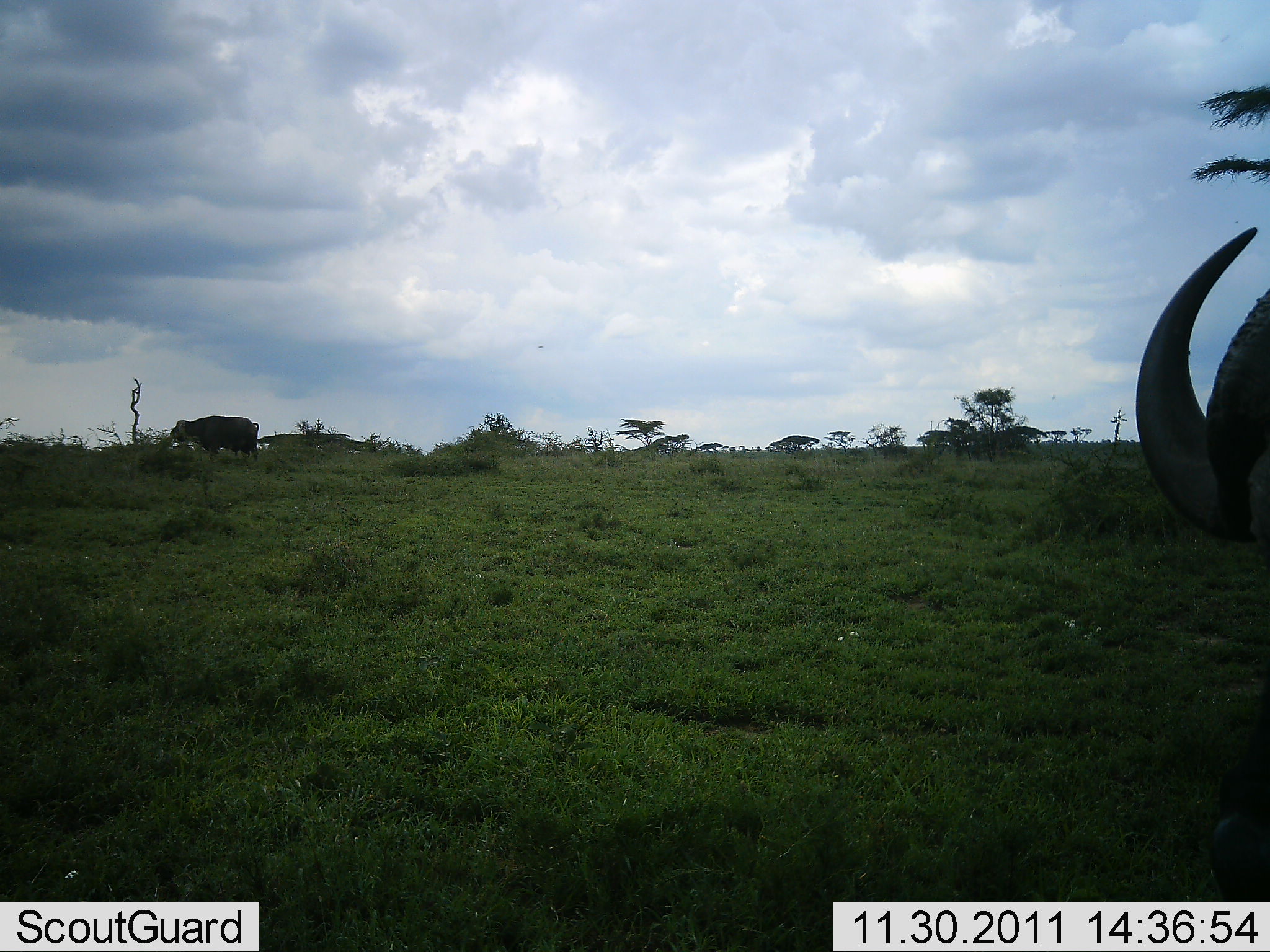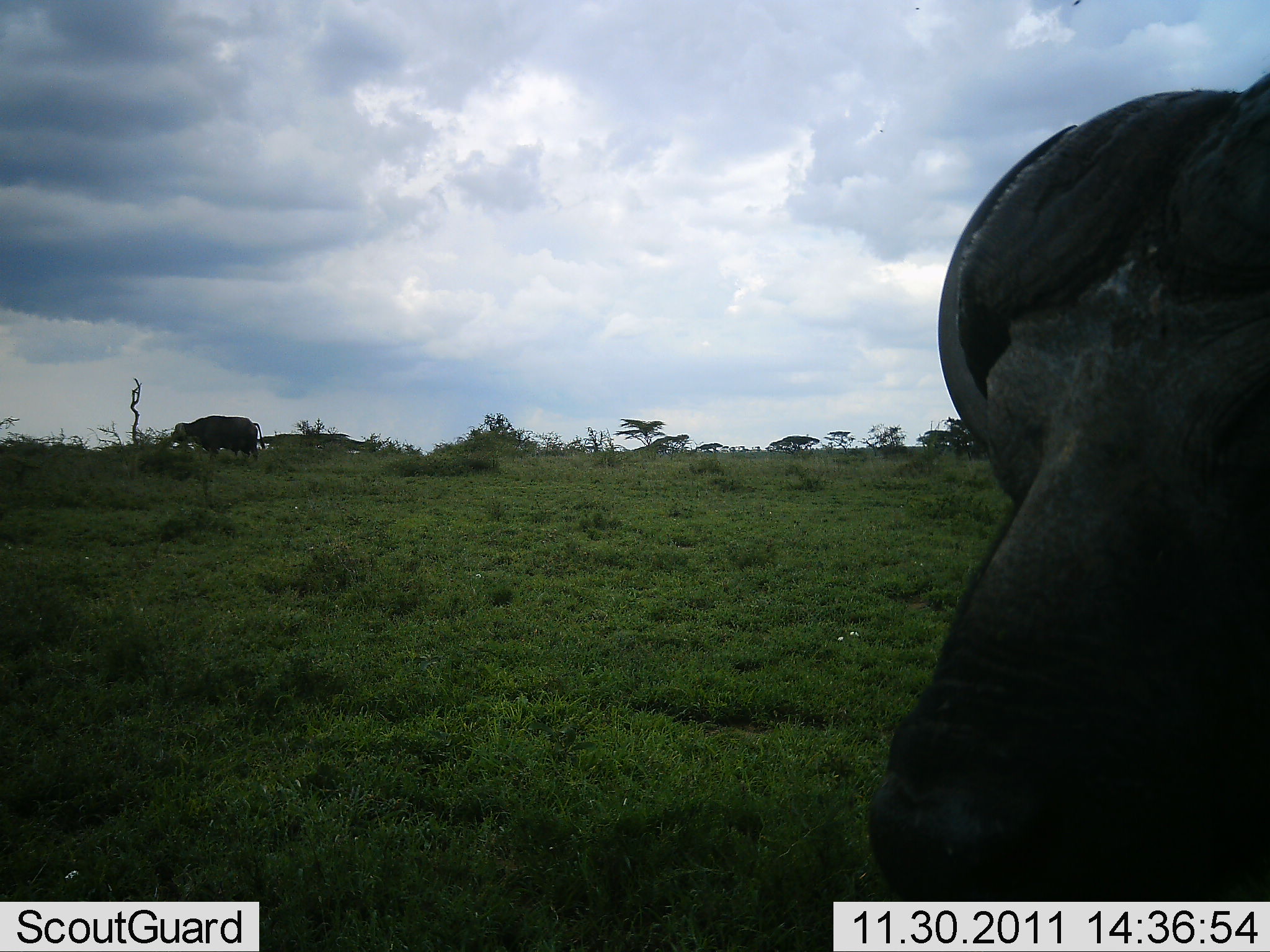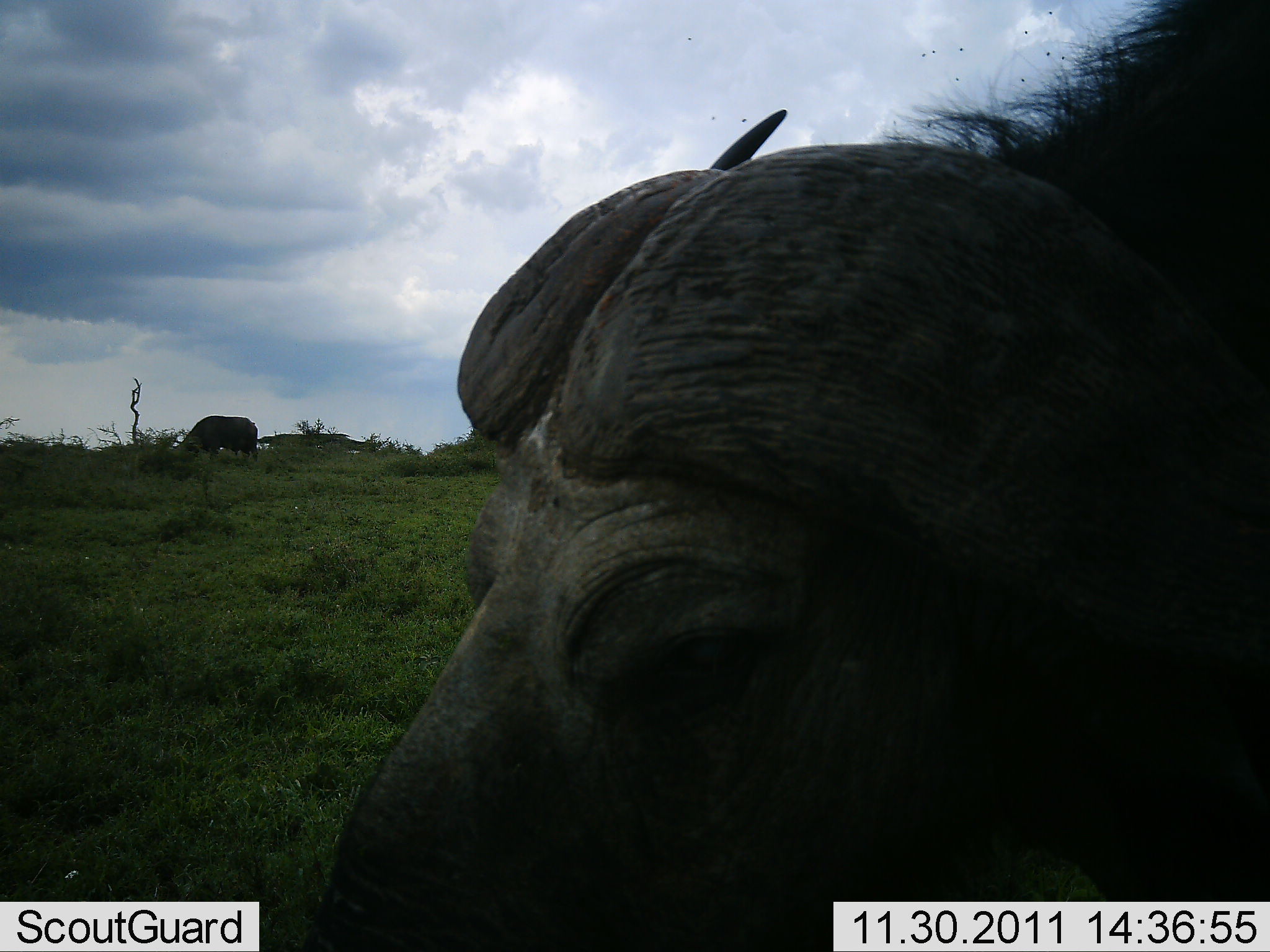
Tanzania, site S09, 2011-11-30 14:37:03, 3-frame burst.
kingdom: Animalia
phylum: Chordata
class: Mammalia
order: Artiodactyla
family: Bovidae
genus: Syncerus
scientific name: Syncerus caffer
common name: cape buffalo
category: buffalo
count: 2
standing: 42%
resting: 8%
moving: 58%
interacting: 0%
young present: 0%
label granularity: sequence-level